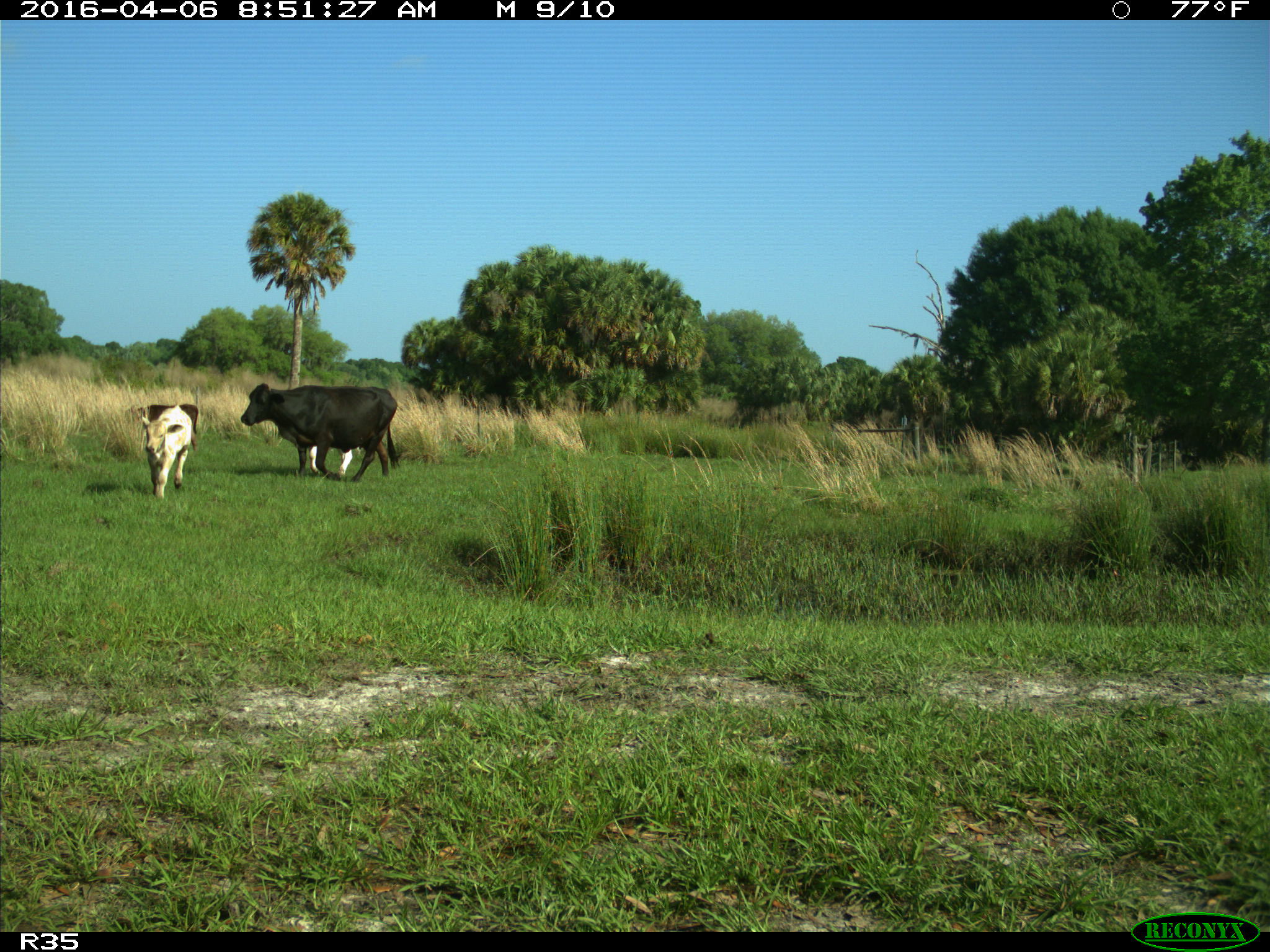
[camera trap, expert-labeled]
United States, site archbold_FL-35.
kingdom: Animalia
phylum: Chordata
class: Mammalia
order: Artiodactyla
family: Bovidae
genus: Bos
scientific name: Bos taurus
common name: domestic cow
Bos taurus (domestic cow).